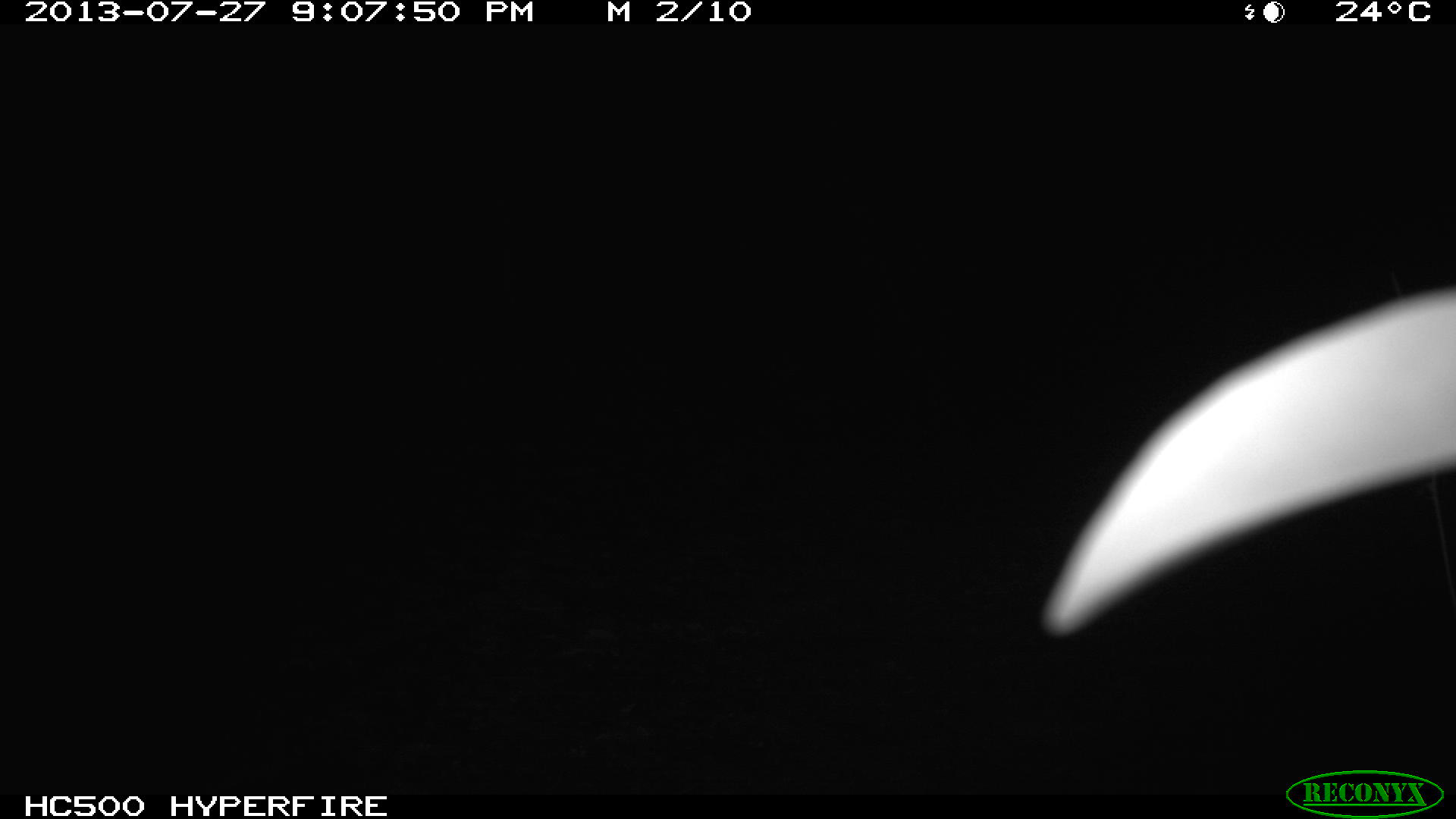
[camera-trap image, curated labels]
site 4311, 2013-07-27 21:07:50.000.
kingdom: Animalia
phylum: Chordata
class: Mammalia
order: Carnivora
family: Felidae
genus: Leopardus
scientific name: Leopardus pardalis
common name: ocelot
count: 1